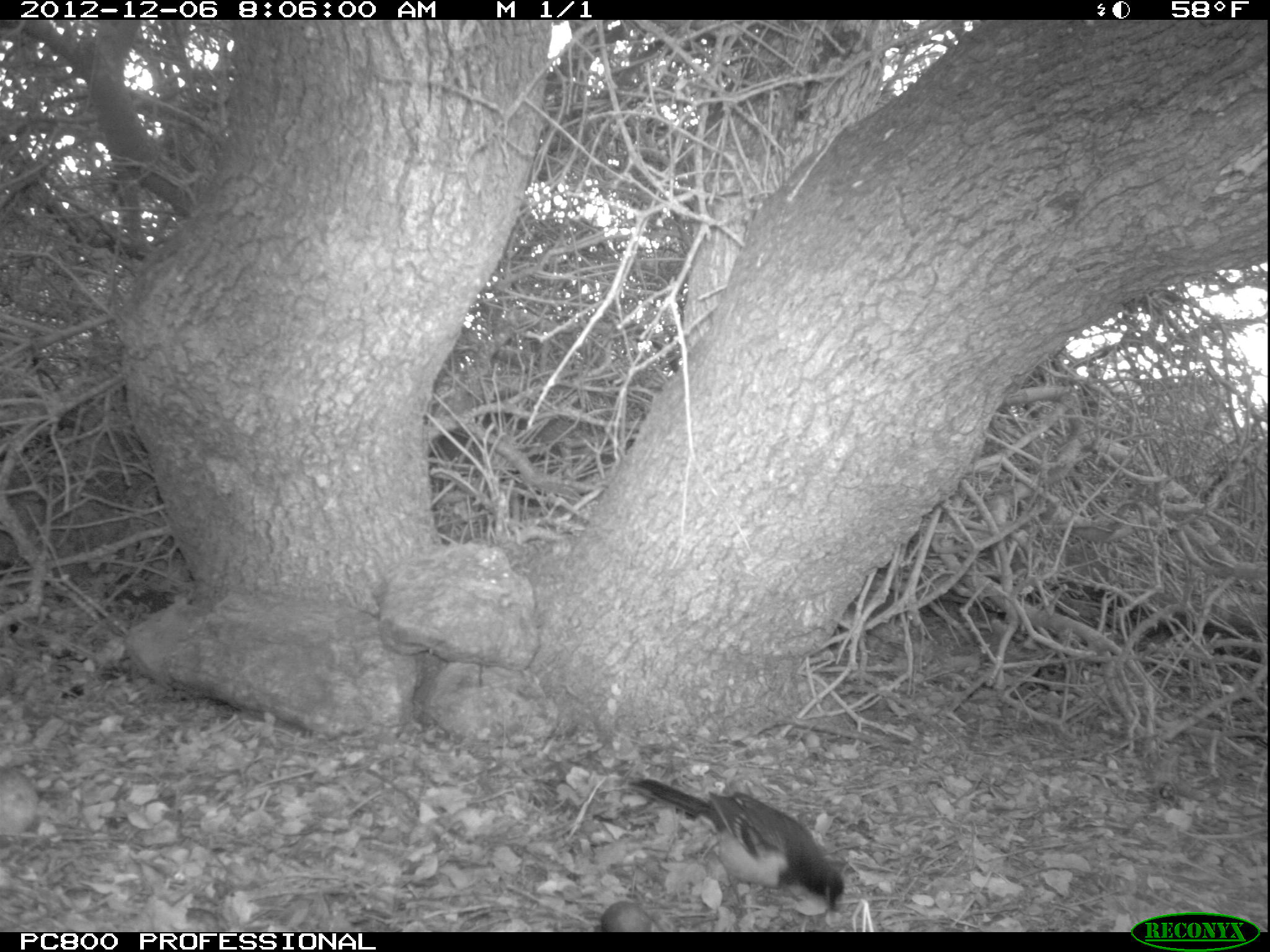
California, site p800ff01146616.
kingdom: Animalia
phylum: Chordata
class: Aves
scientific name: Aves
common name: bird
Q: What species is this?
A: Bird (Aves).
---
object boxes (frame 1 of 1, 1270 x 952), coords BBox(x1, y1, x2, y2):
bird: BBox(622, 776, 846, 916)